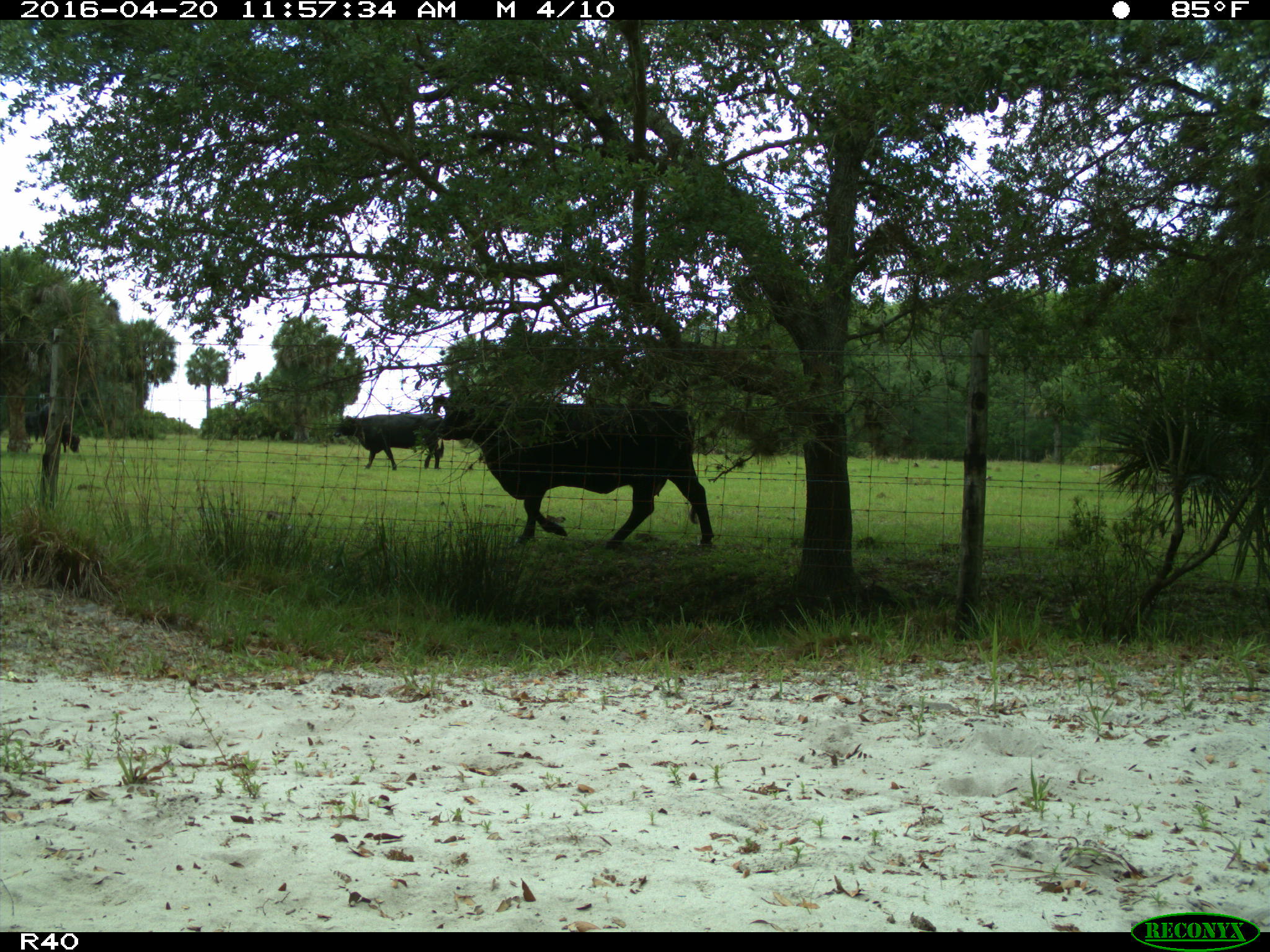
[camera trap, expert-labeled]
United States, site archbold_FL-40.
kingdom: Animalia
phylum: Chordata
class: Mammalia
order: Artiodactyla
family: Bovidae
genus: Bos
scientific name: Bos taurus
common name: domestic cow